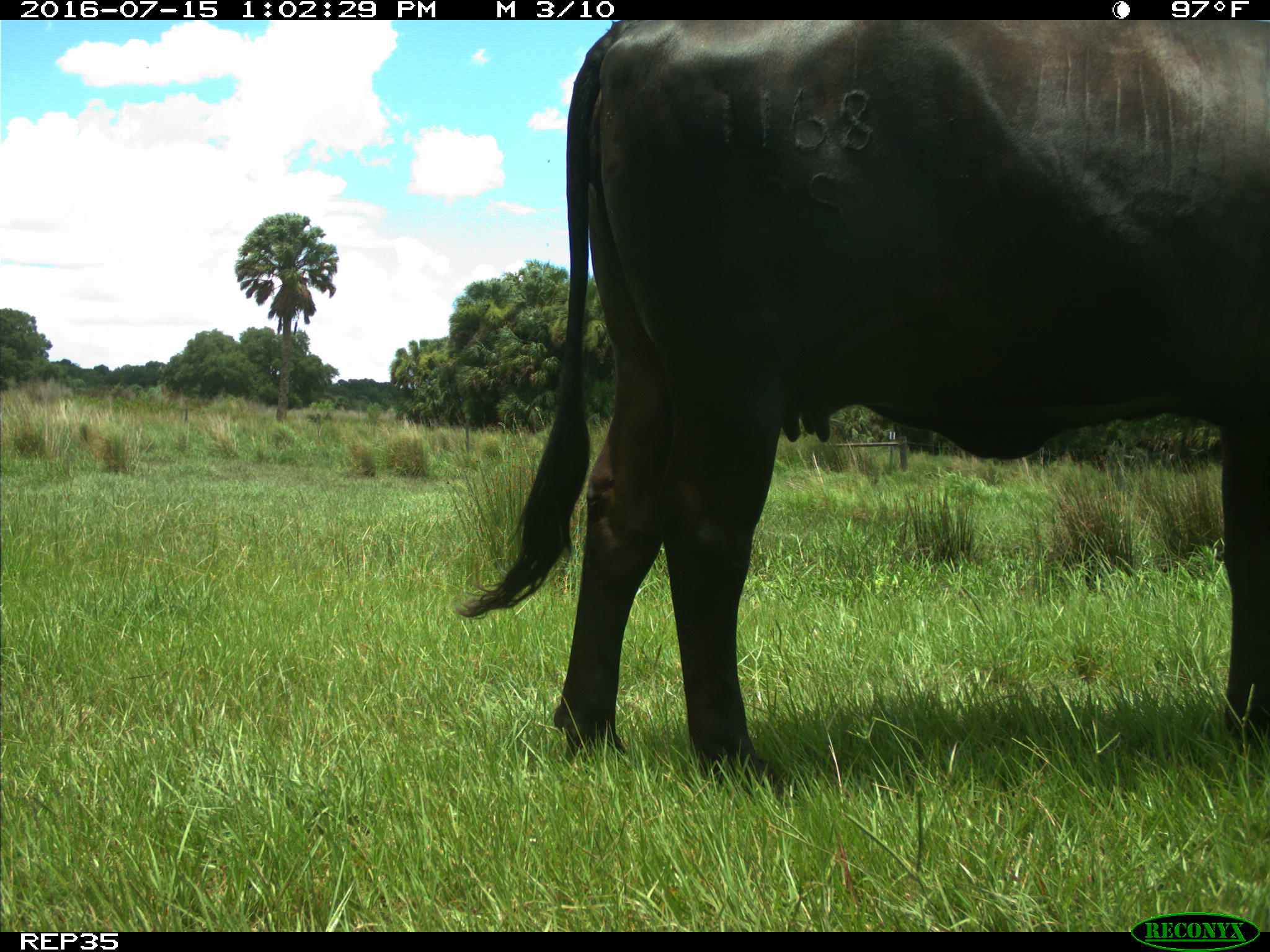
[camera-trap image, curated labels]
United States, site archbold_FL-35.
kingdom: Animalia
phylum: Chordata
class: Mammalia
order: Artiodactyla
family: Bovidae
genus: Bos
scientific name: Bos taurus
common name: domestic cow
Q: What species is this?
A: Bos taurus (domestic cow).